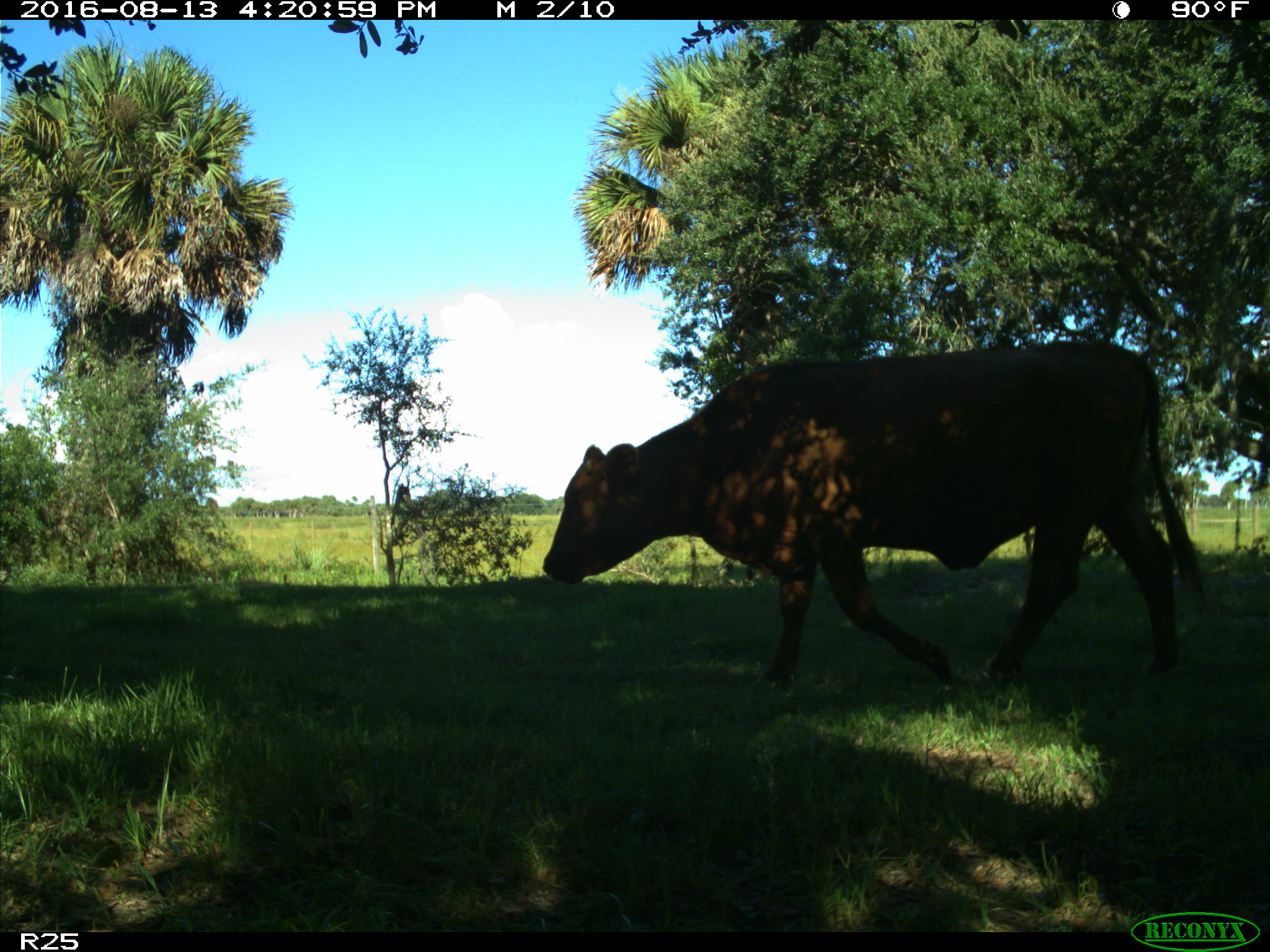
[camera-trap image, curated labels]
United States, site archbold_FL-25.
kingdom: Animalia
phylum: Chordata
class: Mammalia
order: Artiodactyla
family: Bovidae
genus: Bos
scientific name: Bos taurus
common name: domestic cow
Bos taurus (domestic cow).